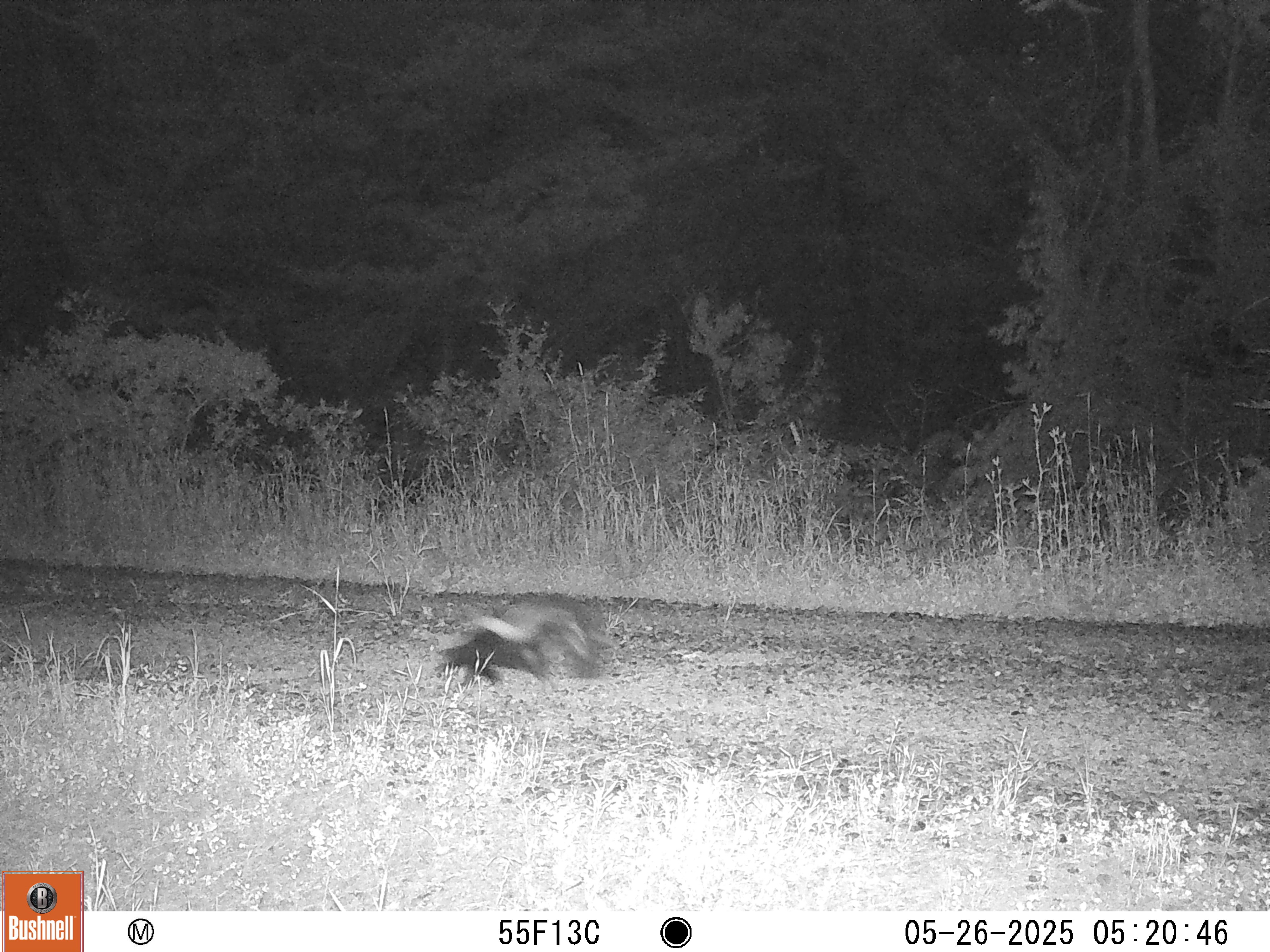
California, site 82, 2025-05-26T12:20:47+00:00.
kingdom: Animalia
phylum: Chordata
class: Mammalia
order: Carnivora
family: Mephitidae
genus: Mephitis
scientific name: Mephitis mephitis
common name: striped skunk